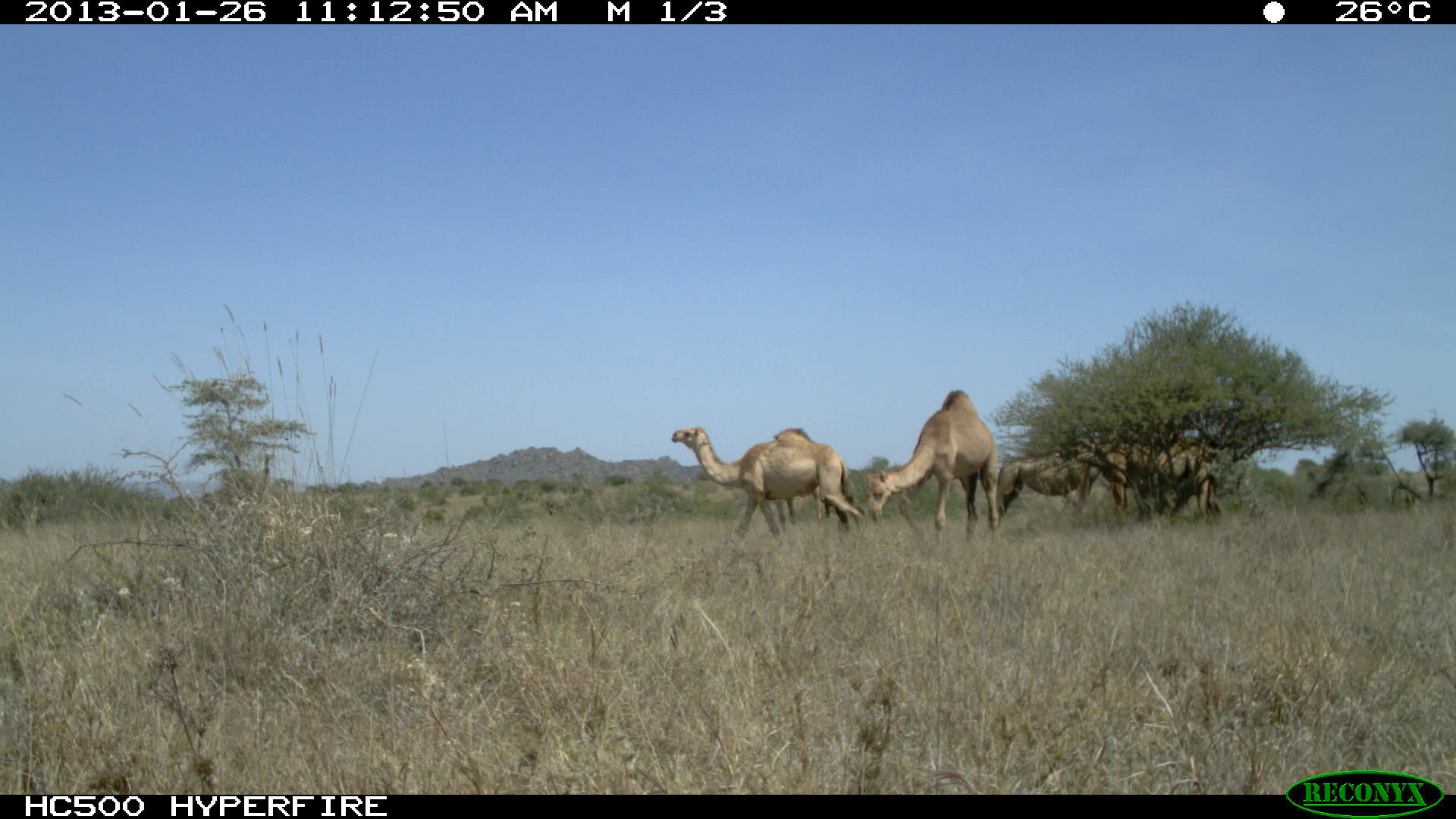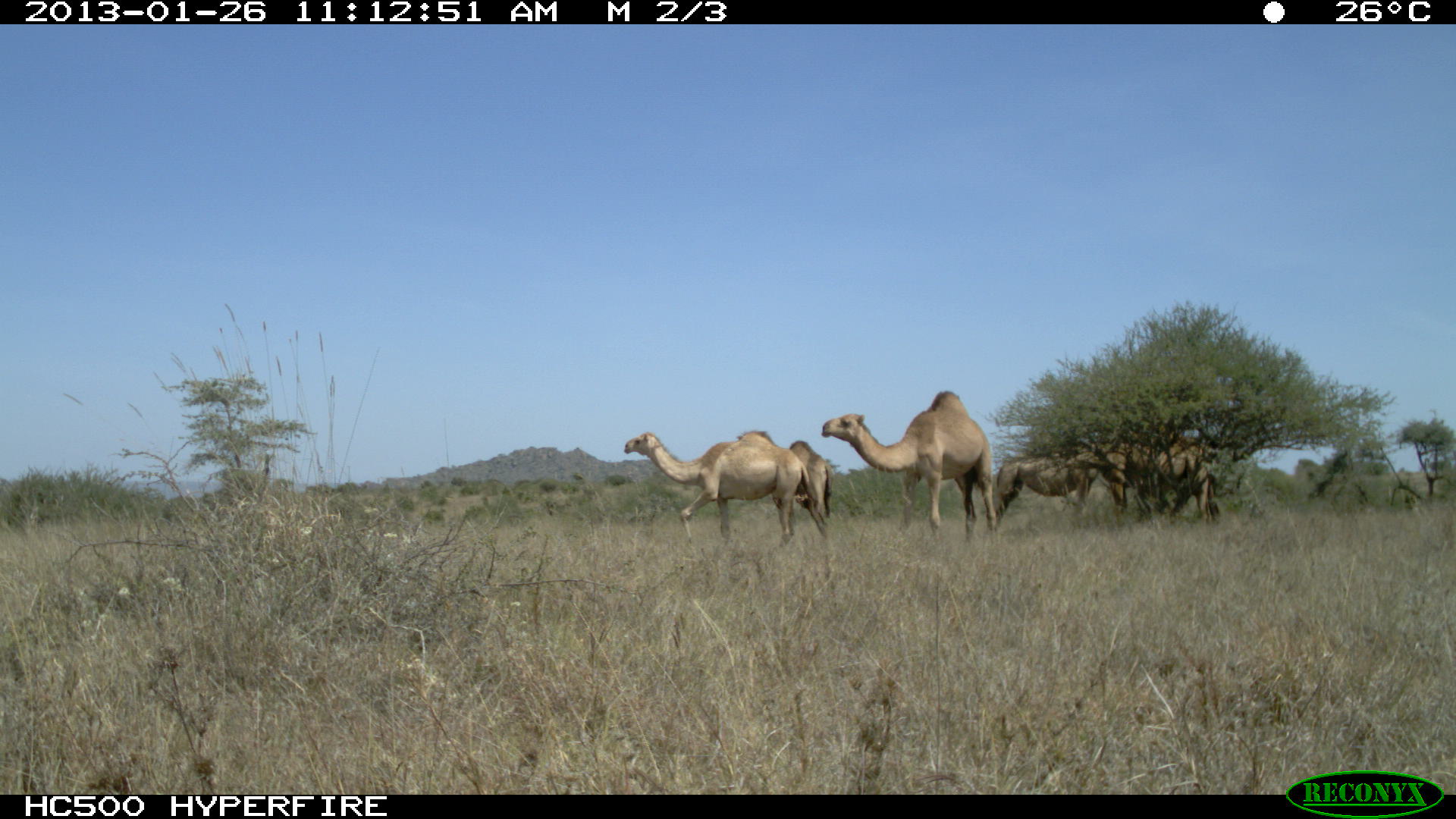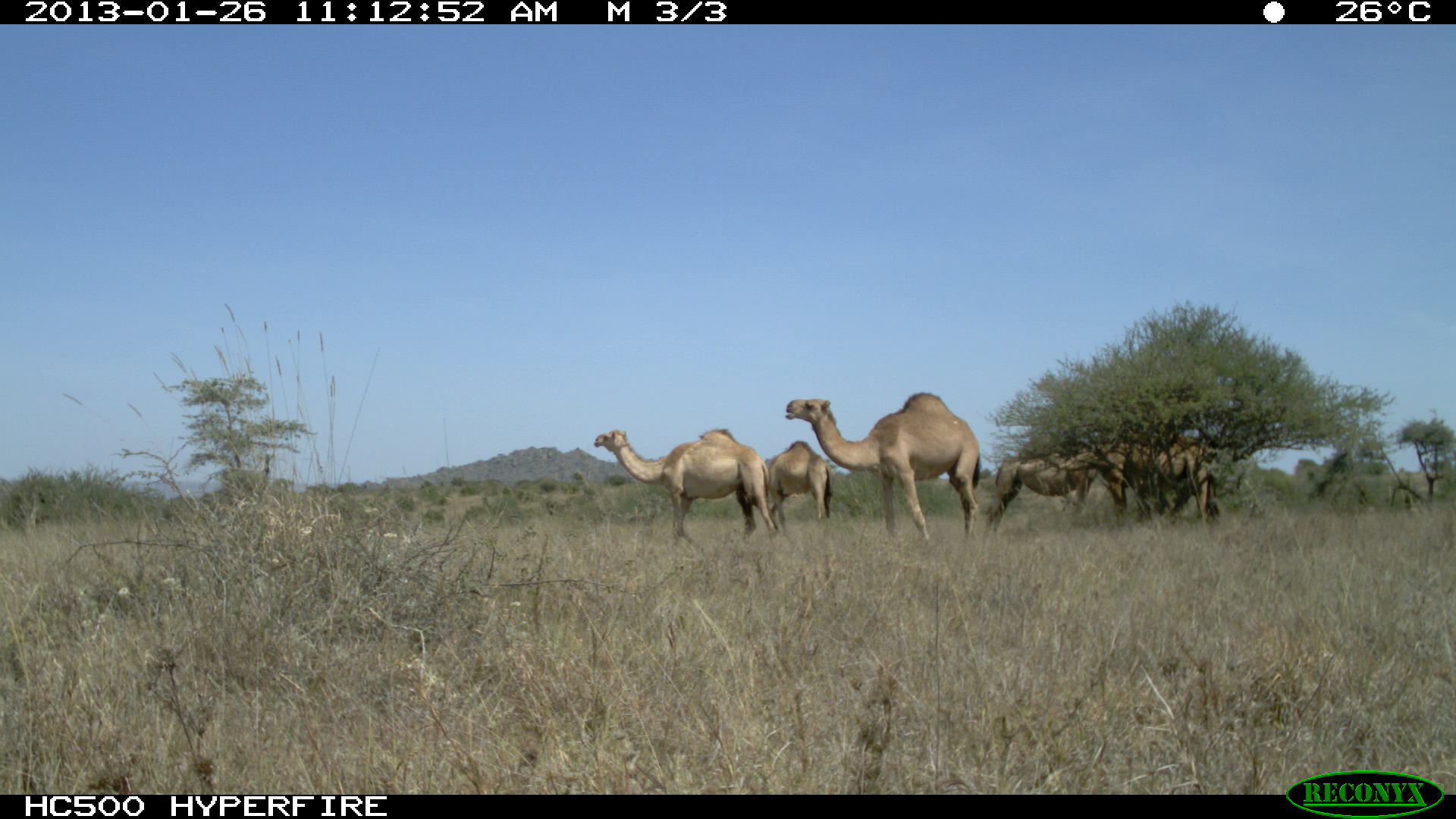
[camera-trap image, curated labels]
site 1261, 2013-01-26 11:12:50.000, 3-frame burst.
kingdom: Animalia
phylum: Chordata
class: Mammalia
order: Artiodactyla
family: Camelidae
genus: Camelus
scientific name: Camelus dromedarius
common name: dromedary camel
Camelus dromedarius (dromedary camel), count 5.